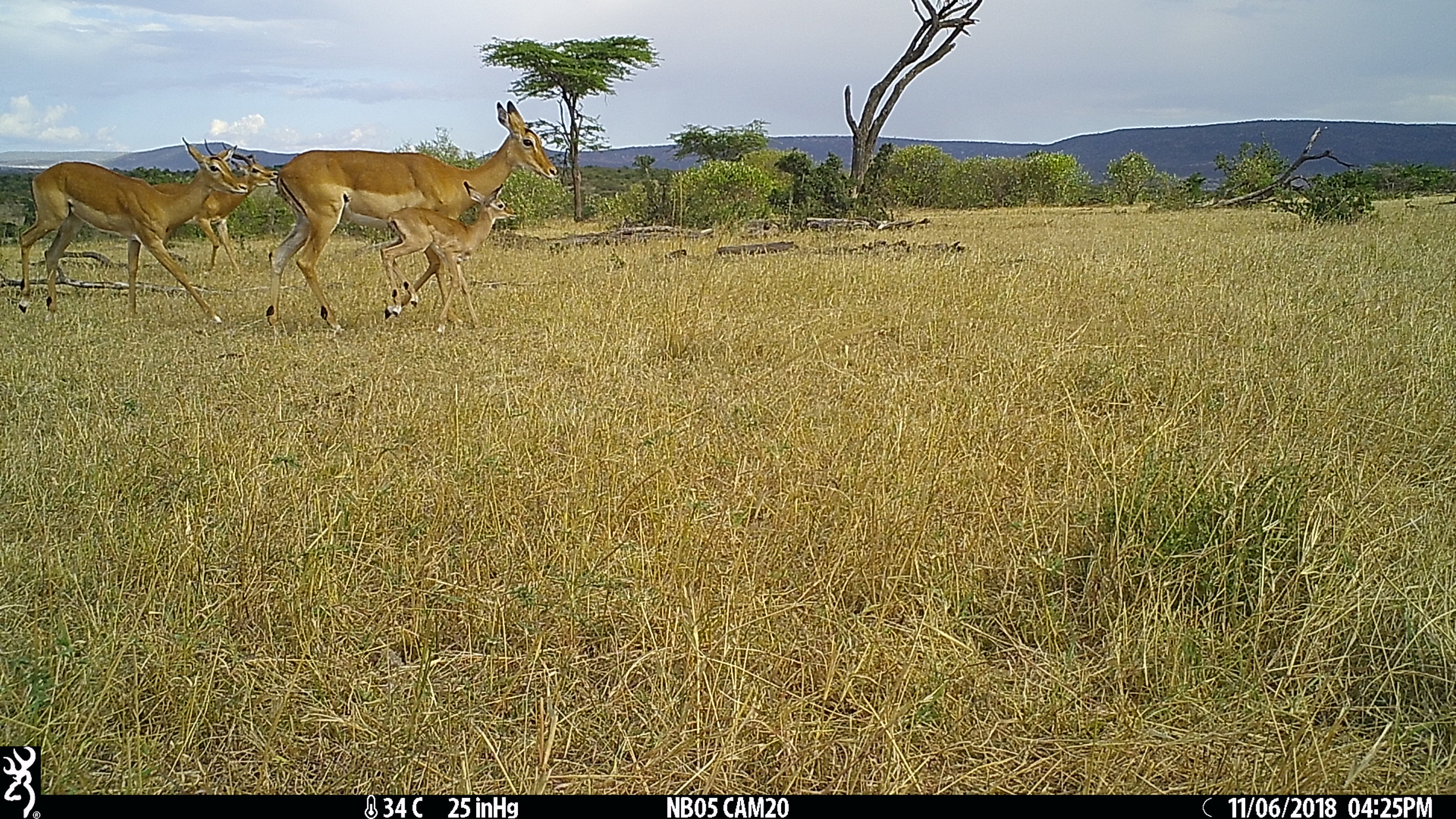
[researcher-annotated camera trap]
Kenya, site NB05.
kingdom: Animalia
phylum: Chordata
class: Mammalia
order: Artiodactyla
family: Bovidae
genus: Aepyceros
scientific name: Aepyceros melampus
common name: impala